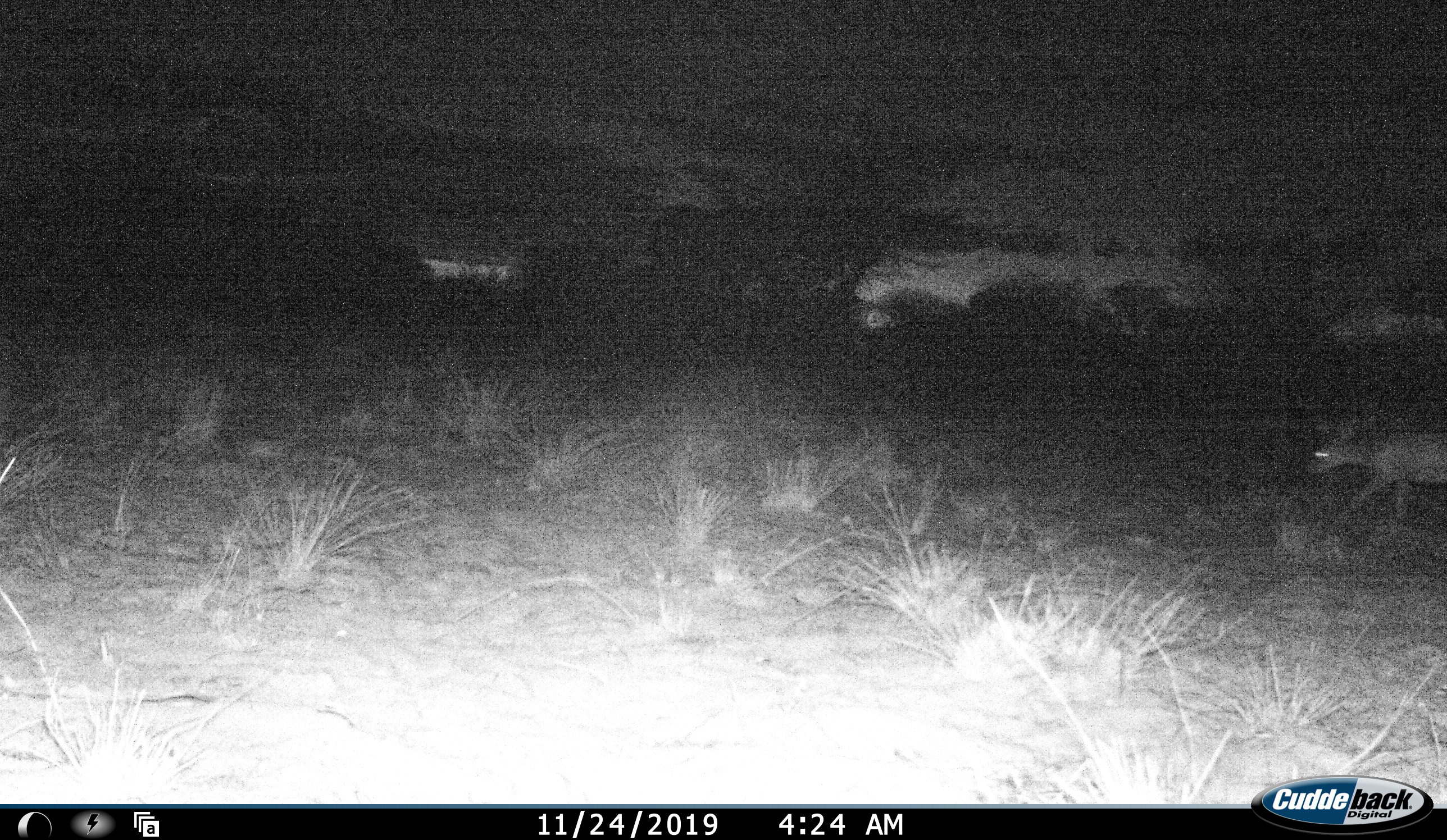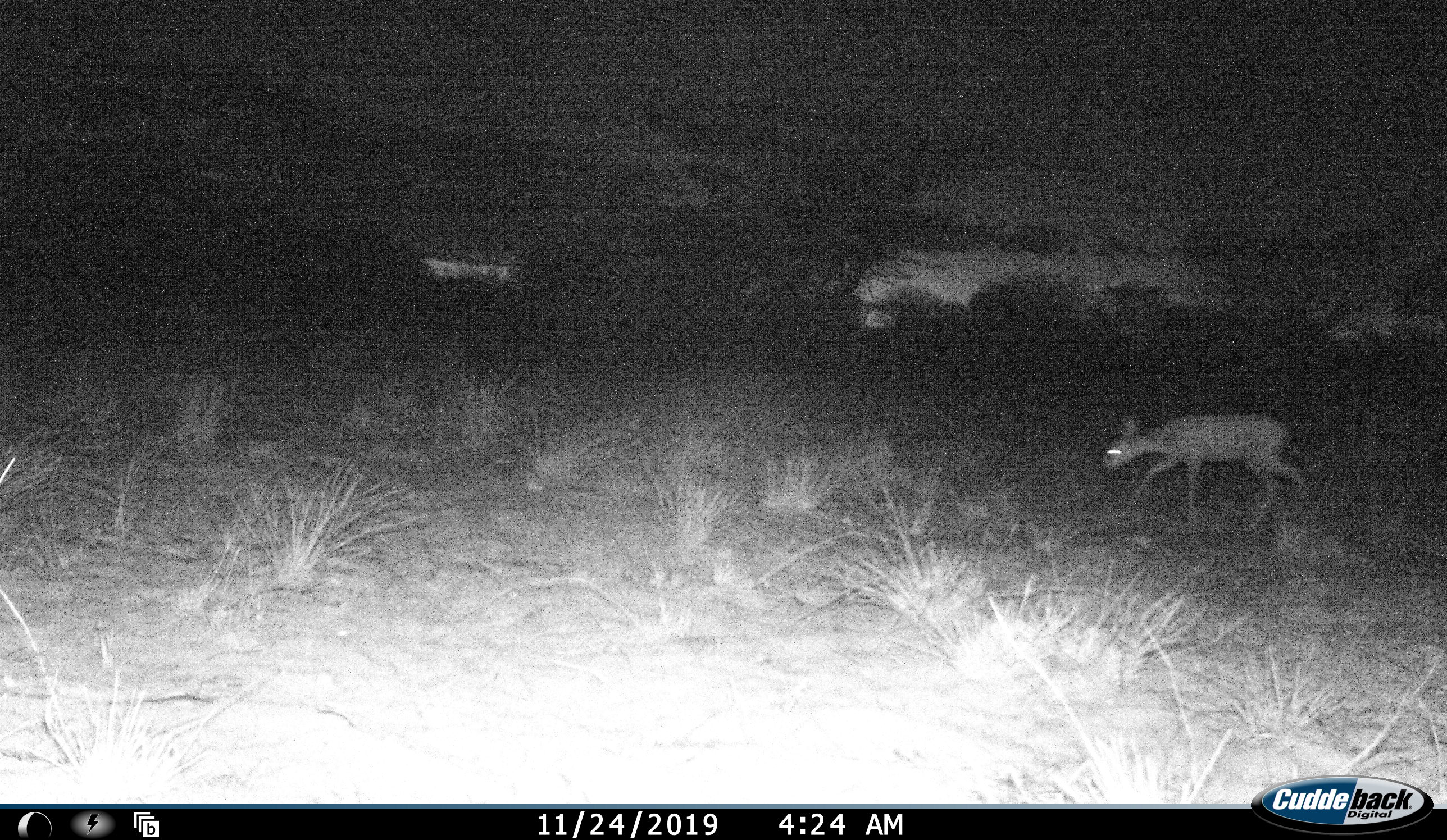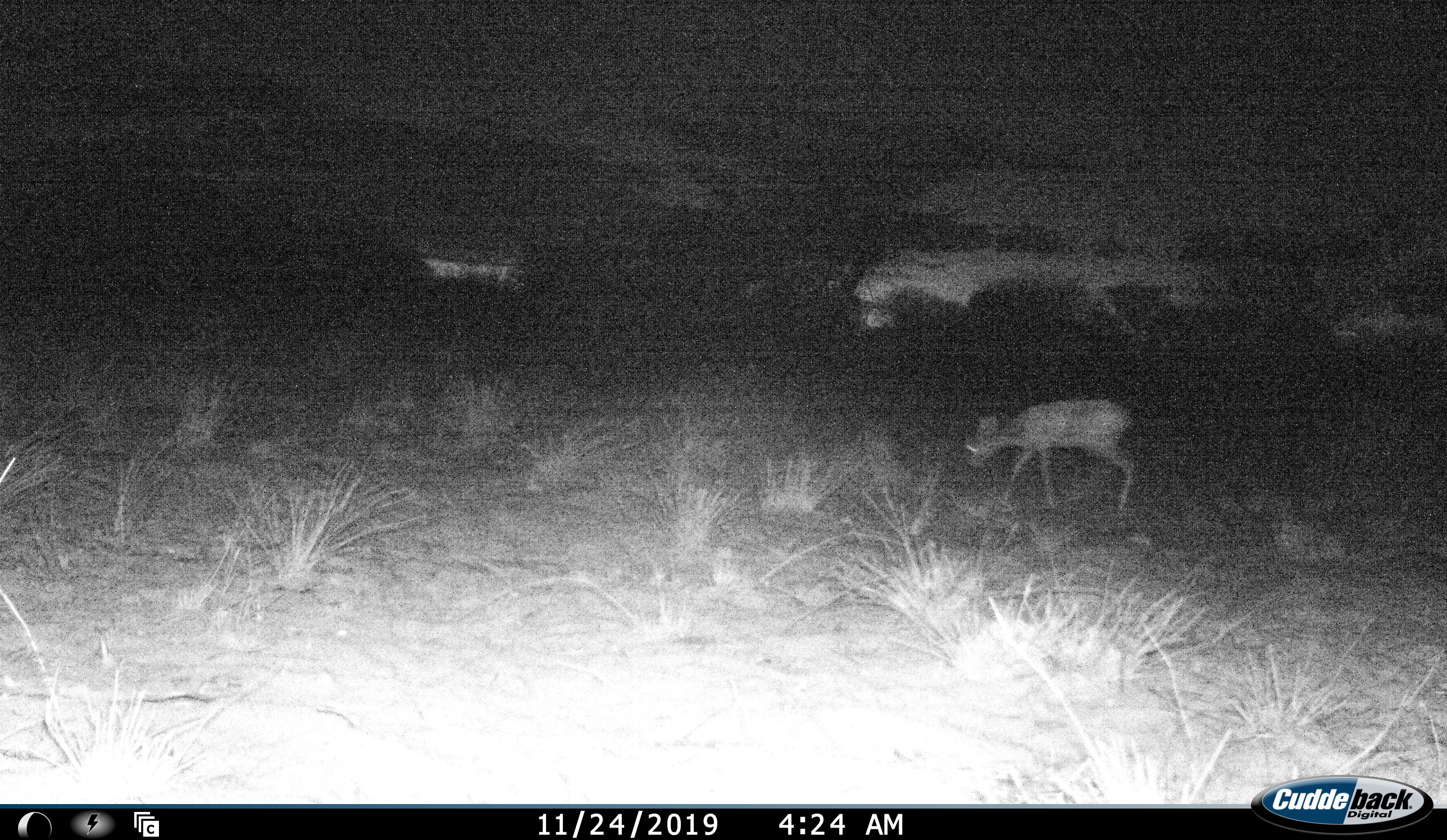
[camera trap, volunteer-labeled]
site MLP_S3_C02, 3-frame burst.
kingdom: Animalia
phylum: Chordata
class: Mammalia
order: Artiodactyla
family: Bovidae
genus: Raphicerus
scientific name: Raphicerus campestris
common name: steenbok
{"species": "steenbok (Raphicerus campestris)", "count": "1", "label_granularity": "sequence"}